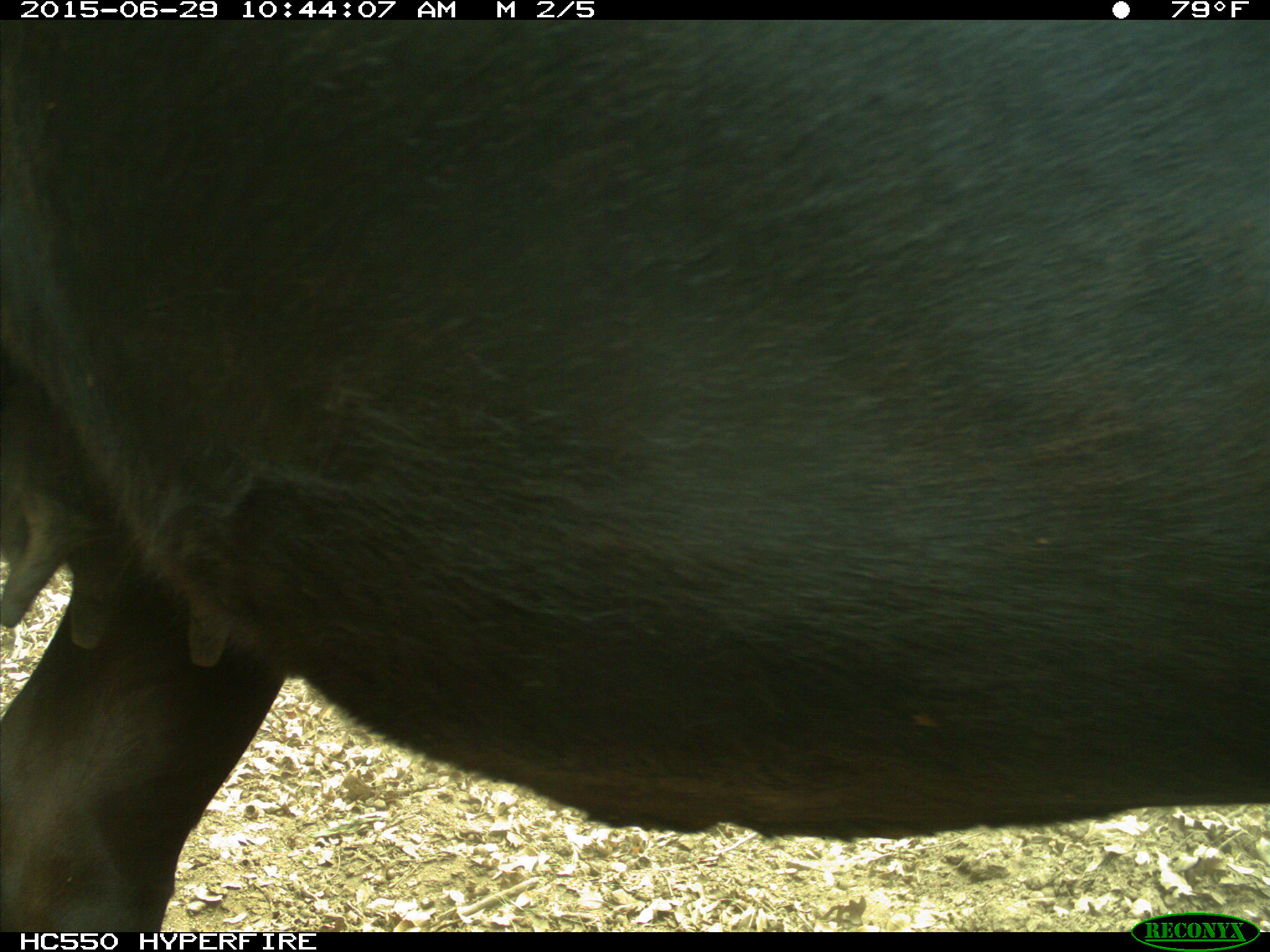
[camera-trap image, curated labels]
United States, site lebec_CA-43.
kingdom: Animalia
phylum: Chordata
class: Mammalia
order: Artiodactyla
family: Bovidae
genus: Bos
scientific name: Bos taurus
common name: domestic cow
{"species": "Bos taurus (domestic cow)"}